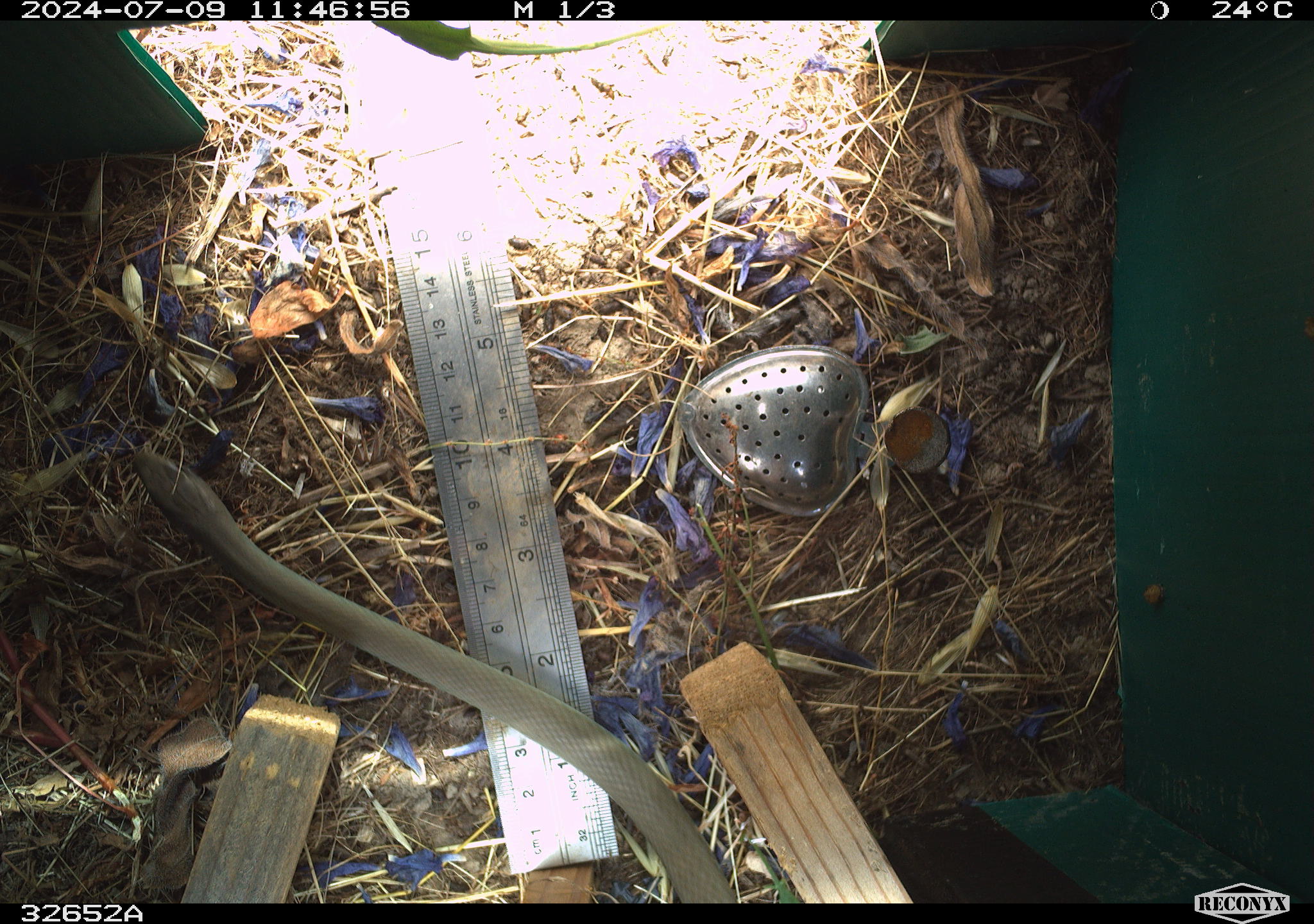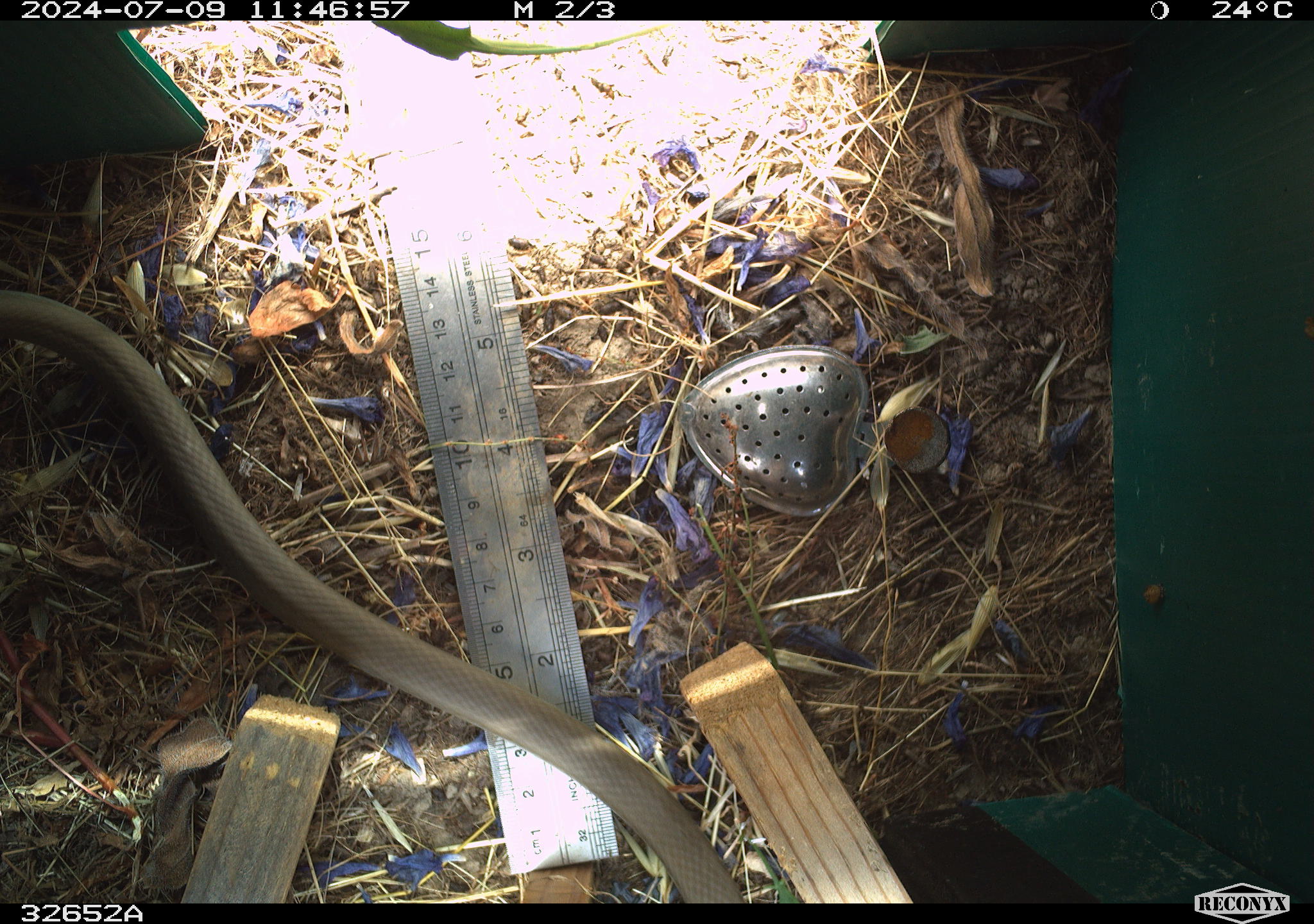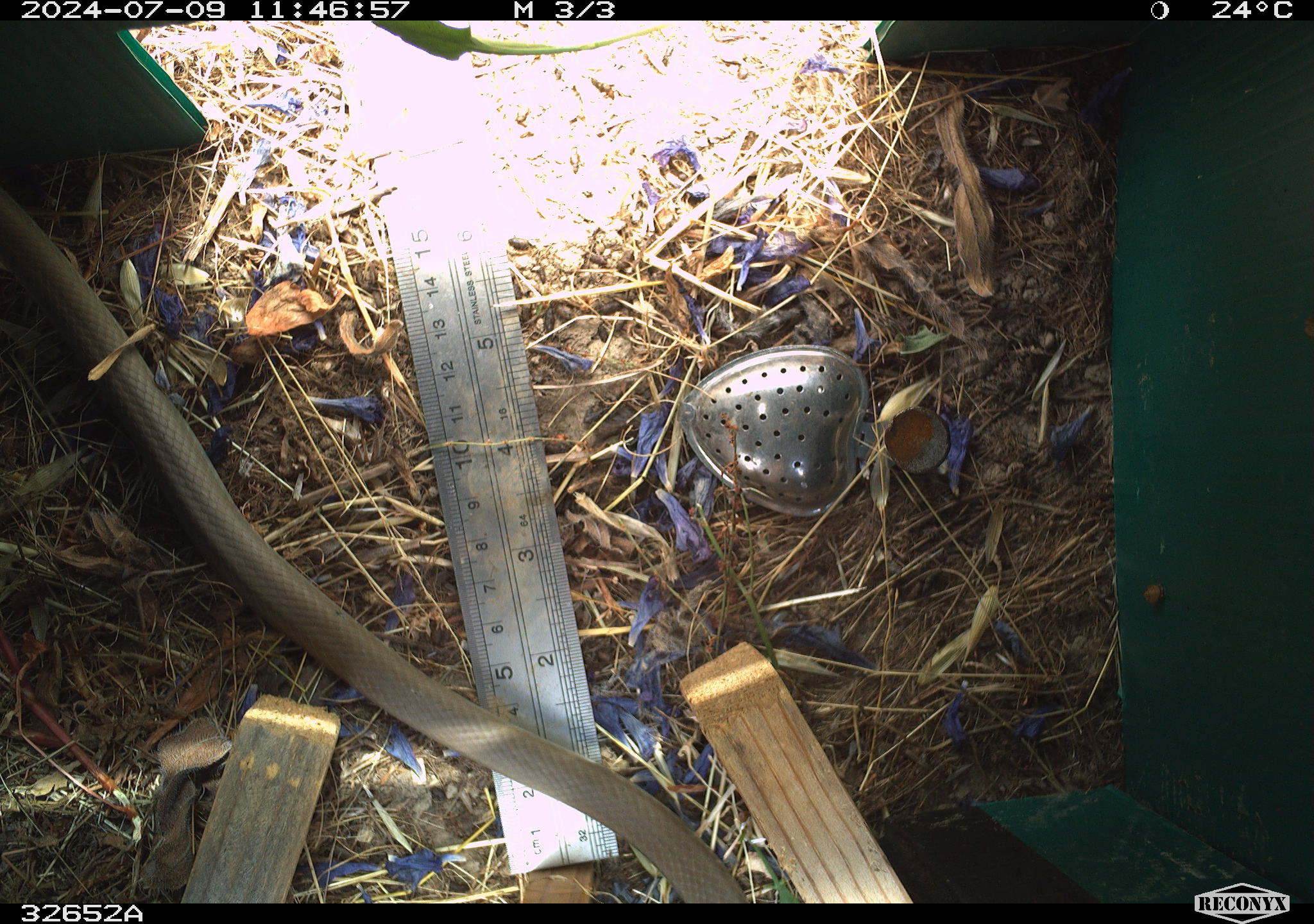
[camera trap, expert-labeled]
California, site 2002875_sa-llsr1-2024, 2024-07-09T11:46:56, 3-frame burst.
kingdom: Animalia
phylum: Chordata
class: Reptilia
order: Squamata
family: Colubridae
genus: Coluber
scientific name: Coluber constrictor mormon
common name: western yellow-bellied racer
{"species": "western yellow-bellied racer (Coluber constrictor mormon)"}